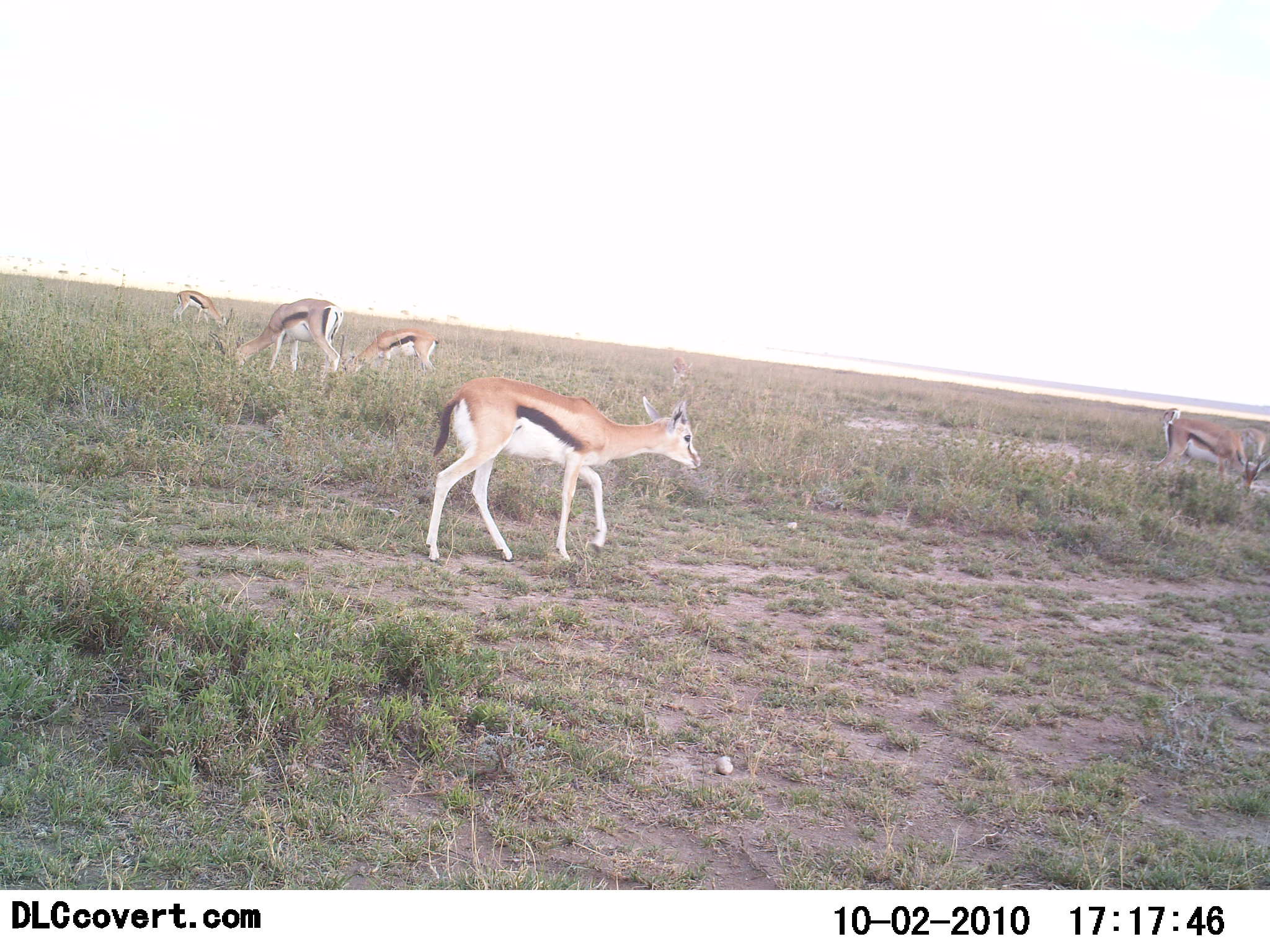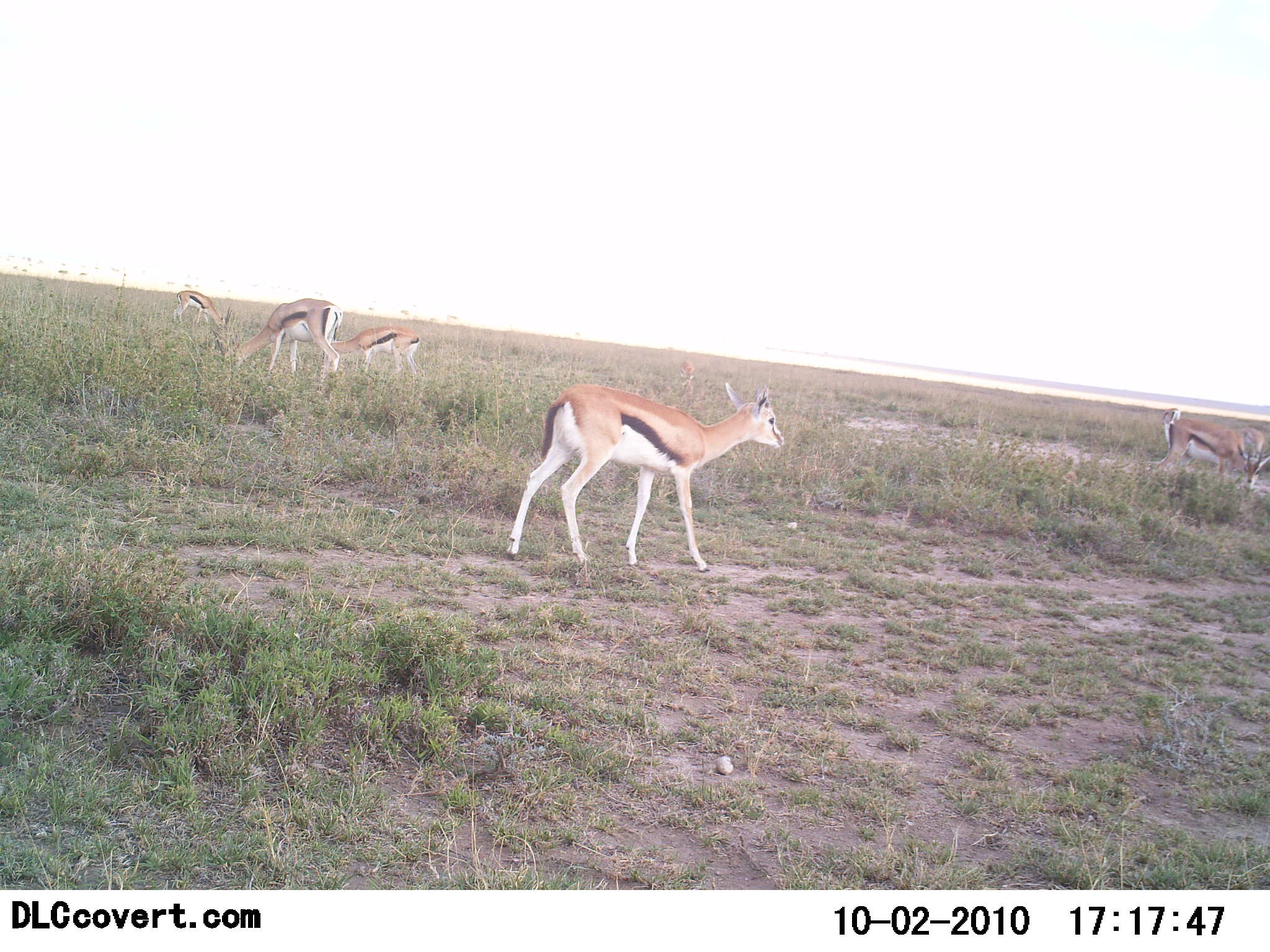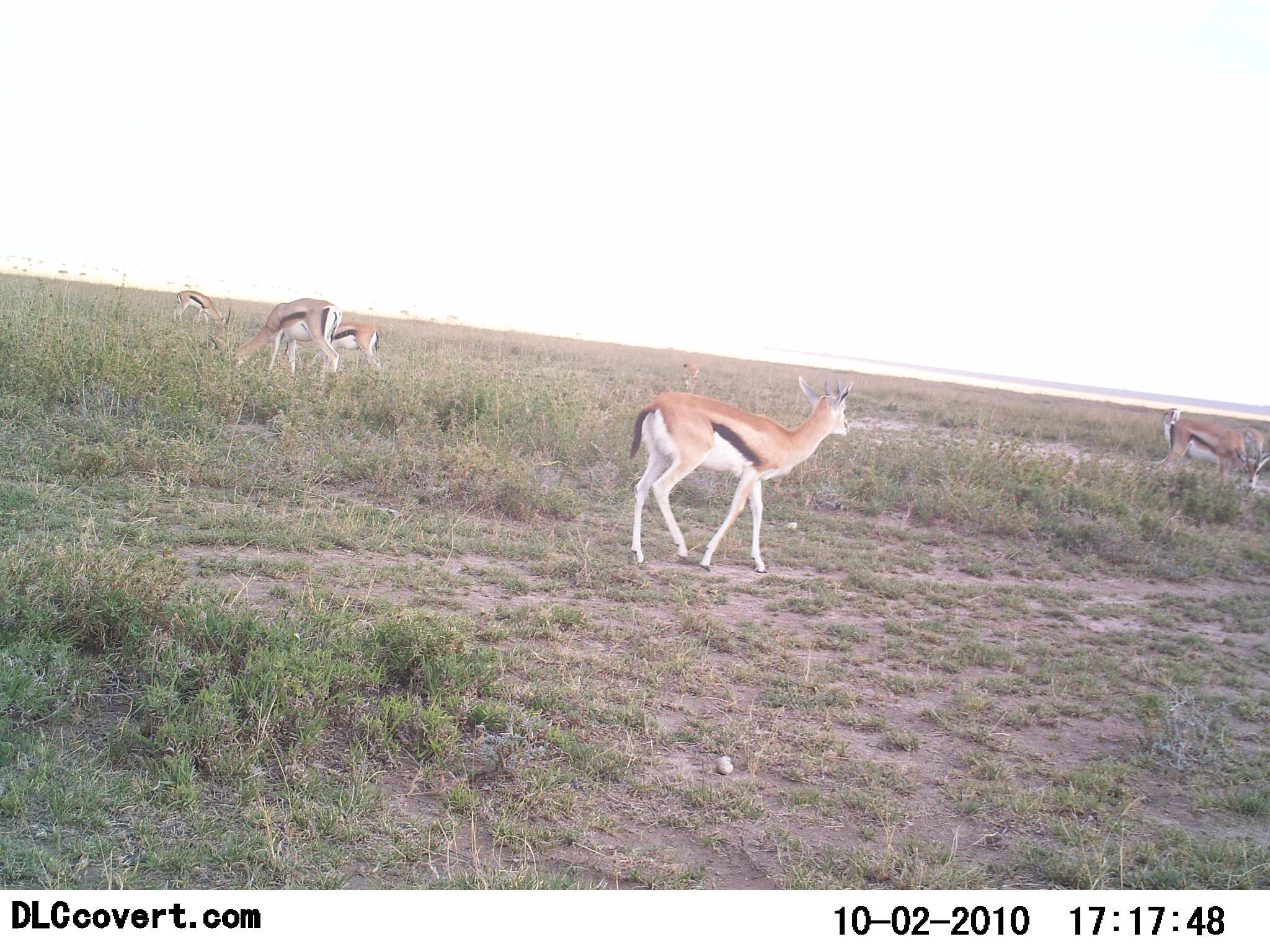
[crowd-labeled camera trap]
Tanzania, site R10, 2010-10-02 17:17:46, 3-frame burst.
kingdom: Animalia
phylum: Chordata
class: Mammalia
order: Artiodactyla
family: Bovidae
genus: Eudorcas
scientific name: Eudorcas thomsonii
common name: thomson's gazelle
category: gazellethomsons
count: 6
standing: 39%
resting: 0%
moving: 78%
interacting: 0%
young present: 6%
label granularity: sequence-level